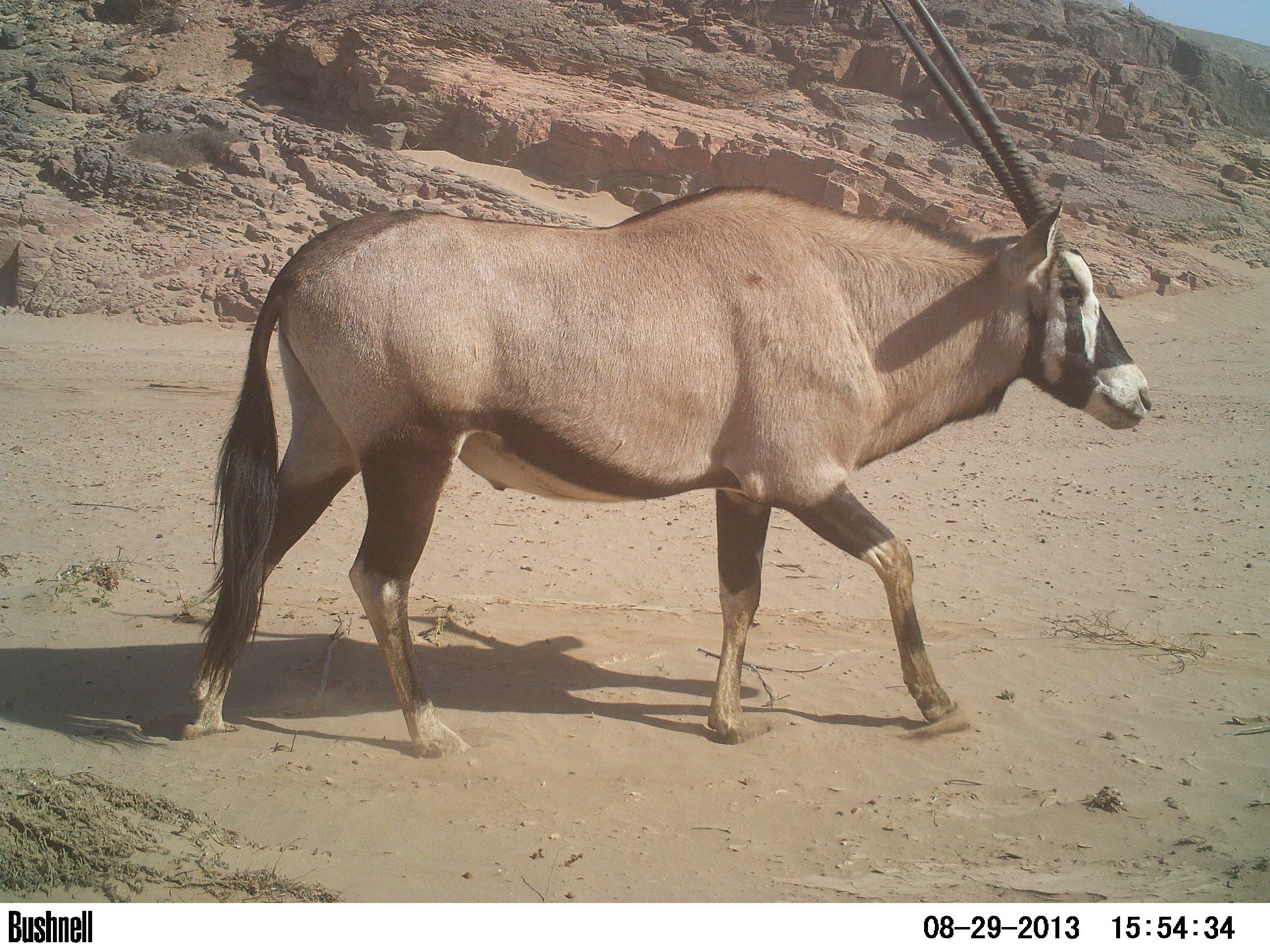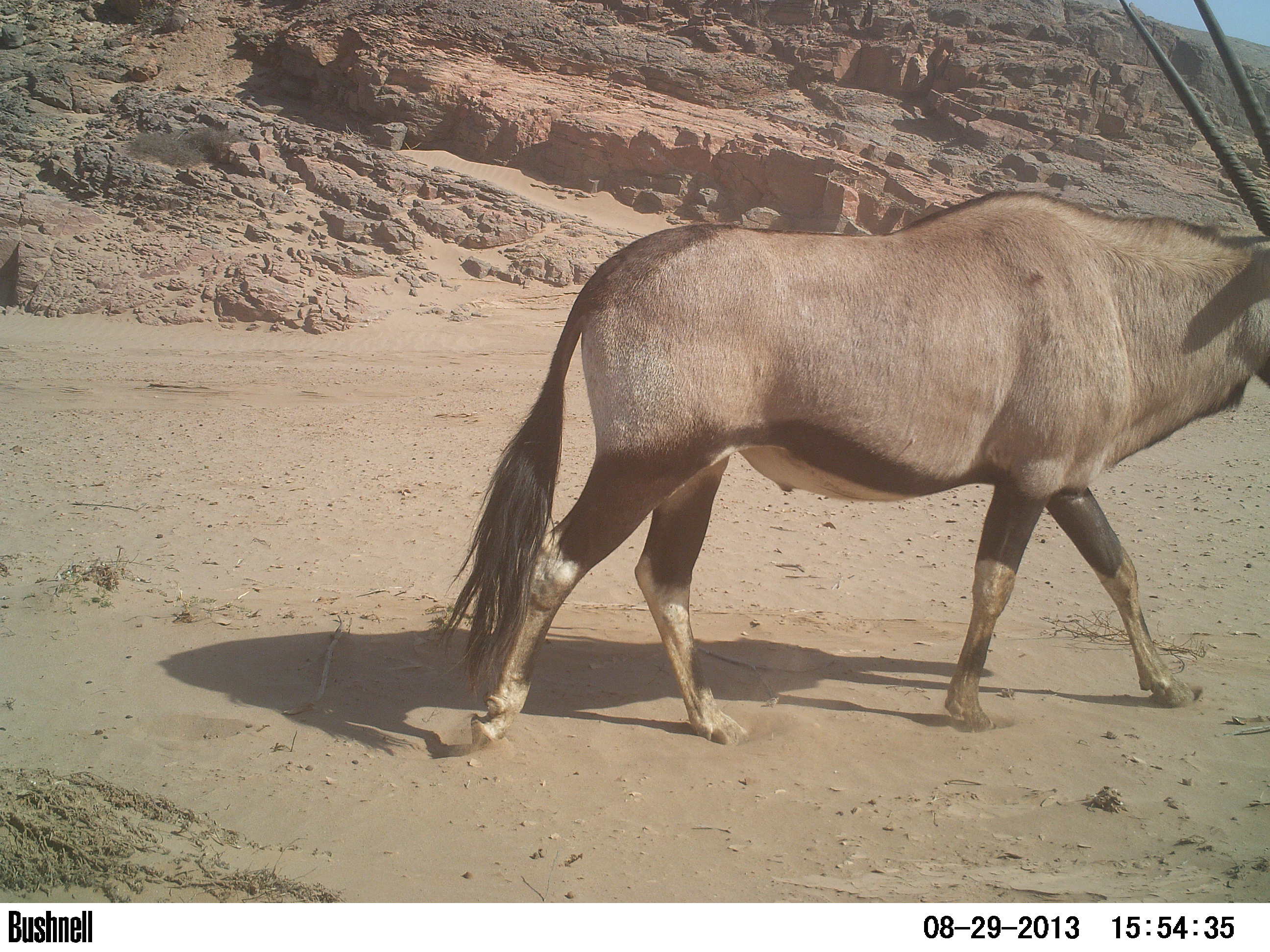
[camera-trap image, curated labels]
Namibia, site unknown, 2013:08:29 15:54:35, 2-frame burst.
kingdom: Animalia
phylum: Chordata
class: Mammalia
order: Artiodactyla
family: Bovidae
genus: Oryx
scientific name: Oryx gazella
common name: gemsbok